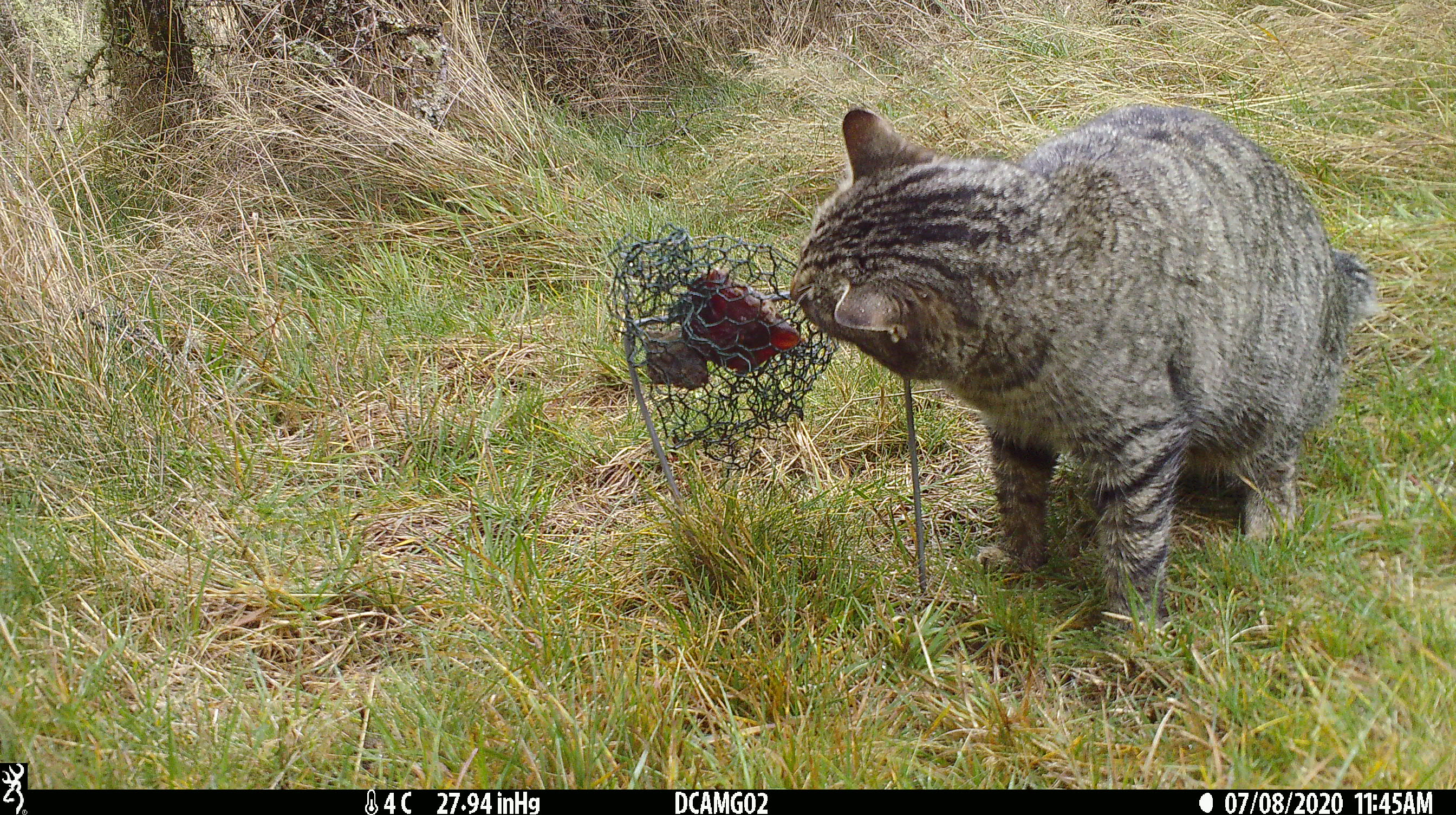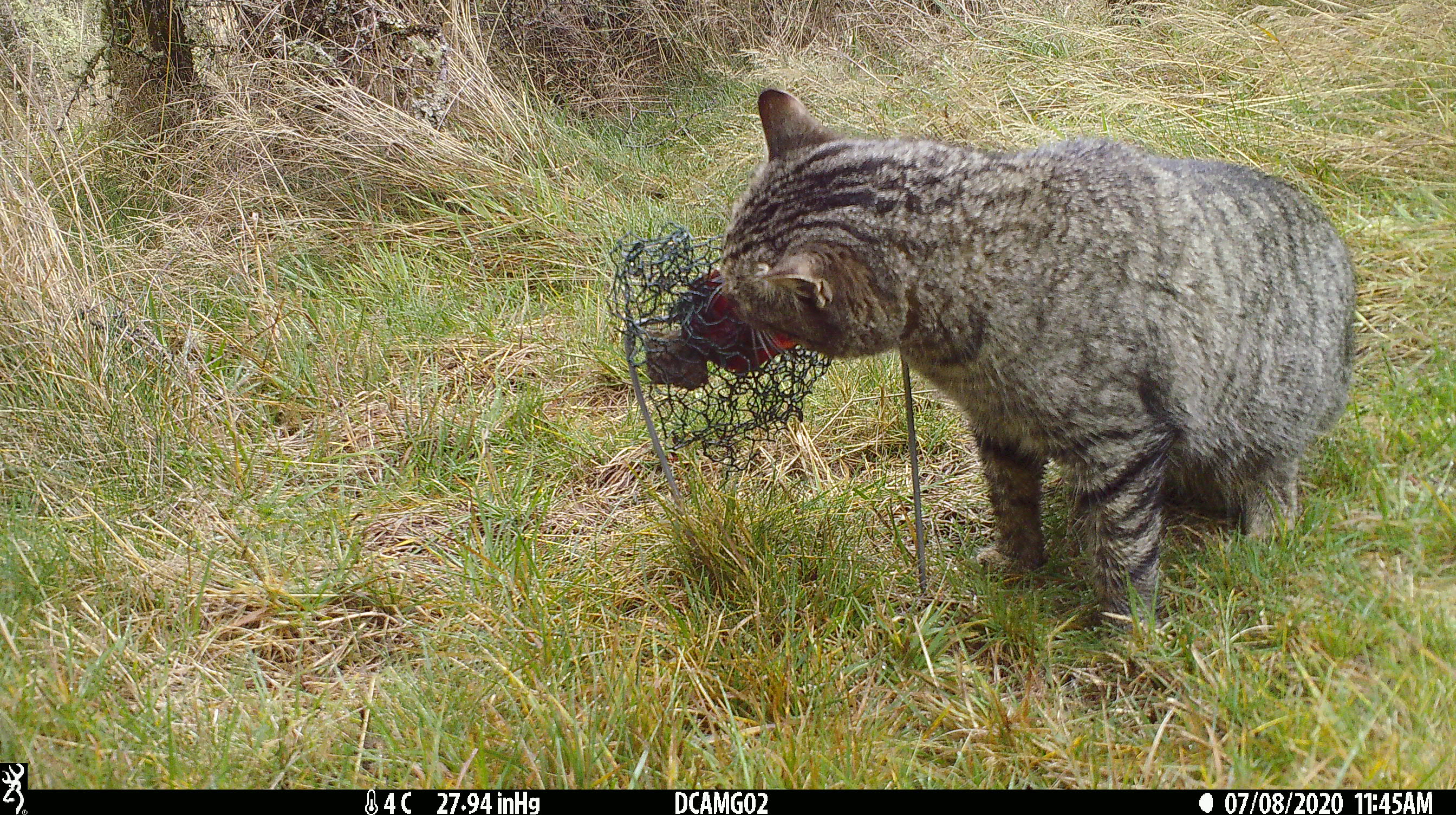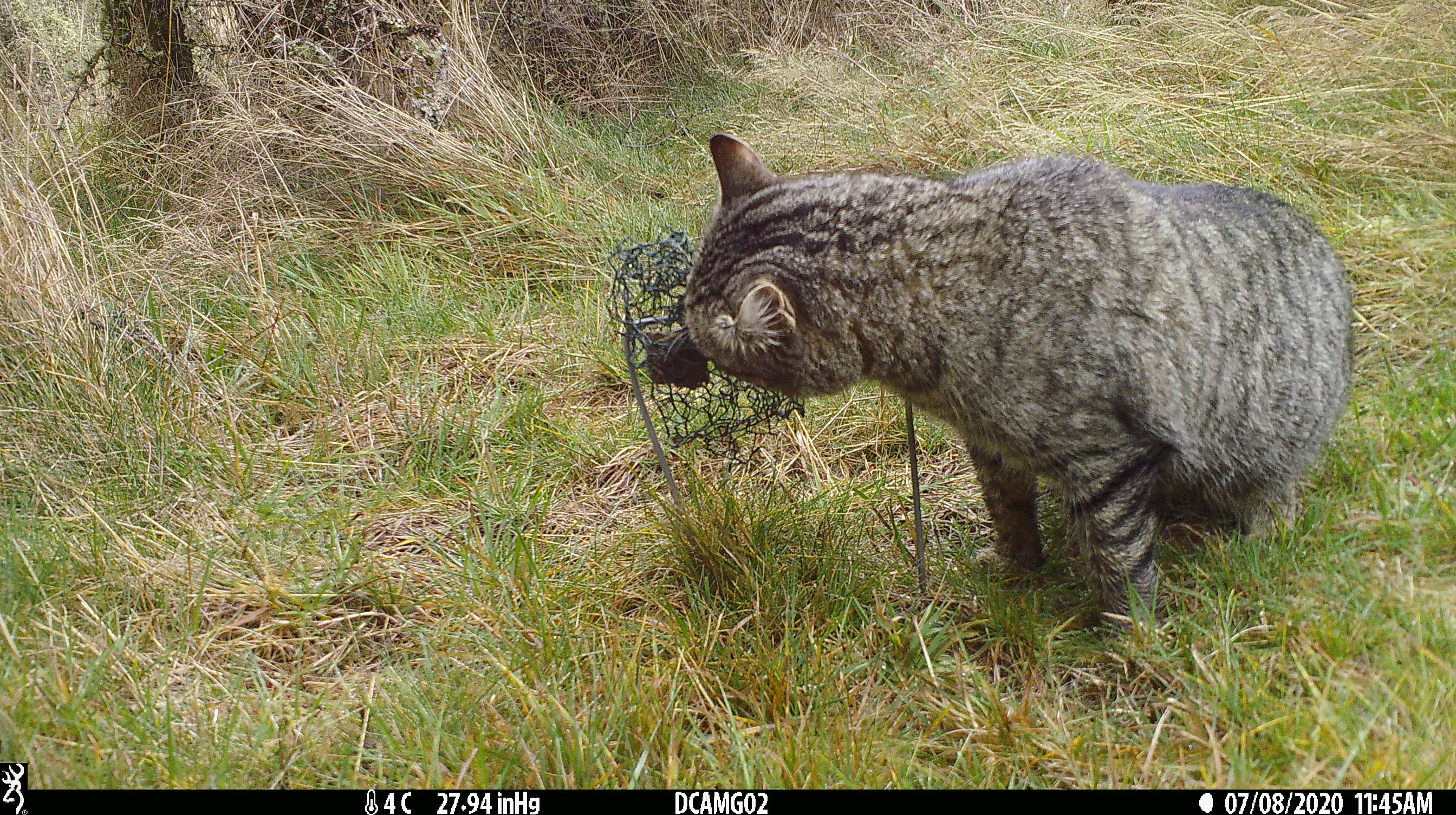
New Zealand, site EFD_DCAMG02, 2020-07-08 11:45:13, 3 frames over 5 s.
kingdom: Animalia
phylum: Chordata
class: Mammalia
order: Carnivora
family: Felidae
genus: Felis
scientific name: Felis catus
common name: domestic cat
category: cat